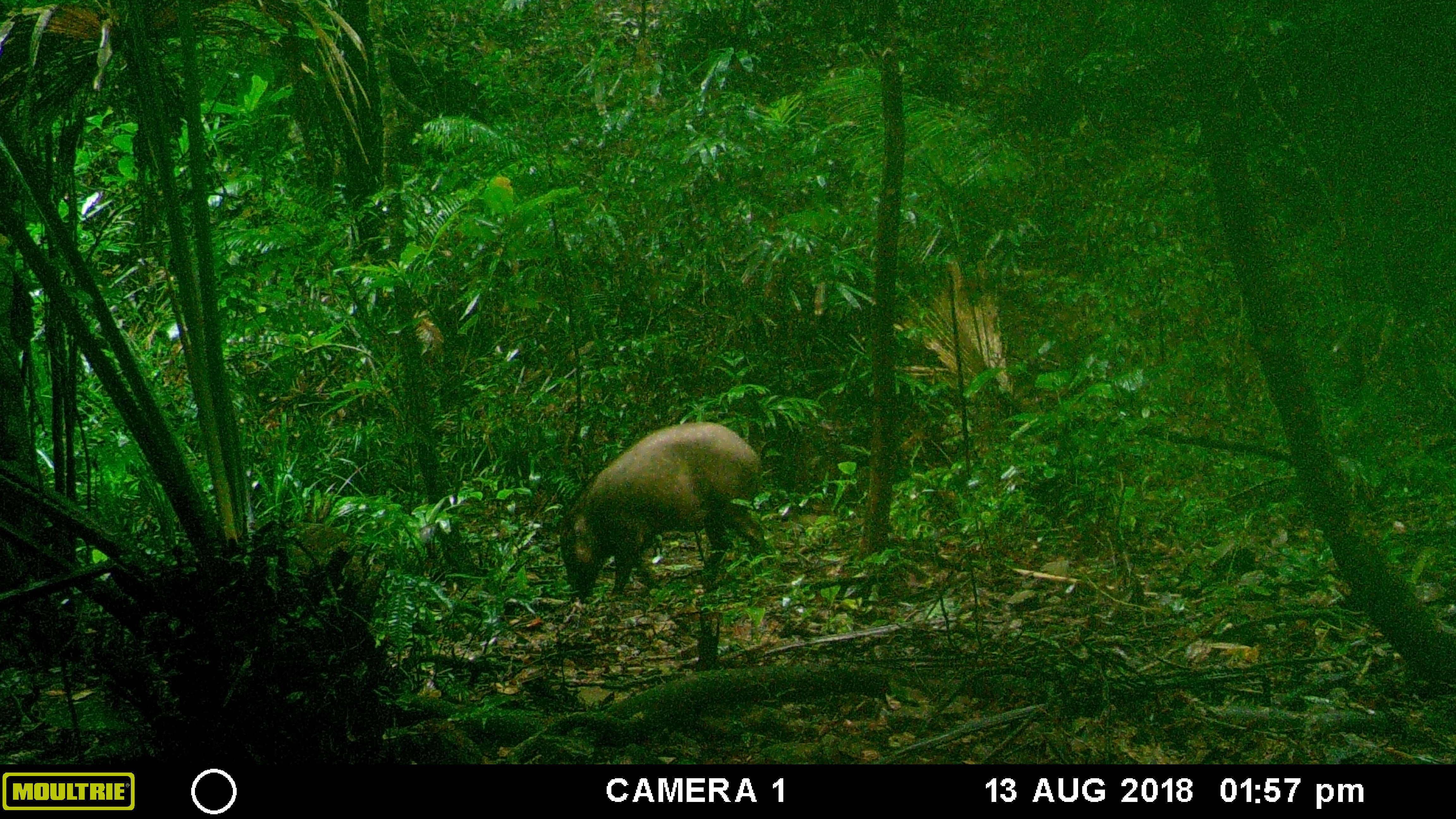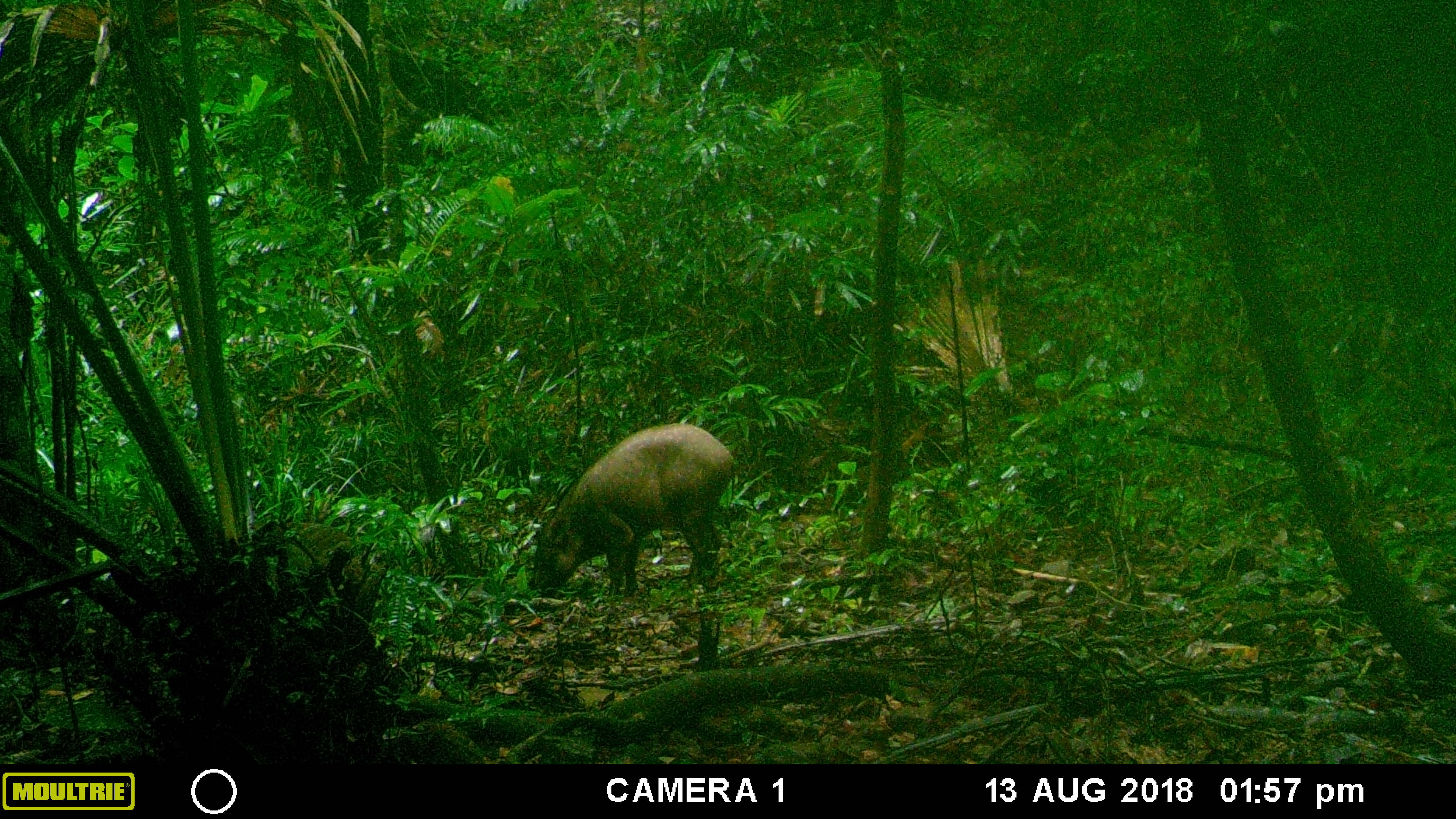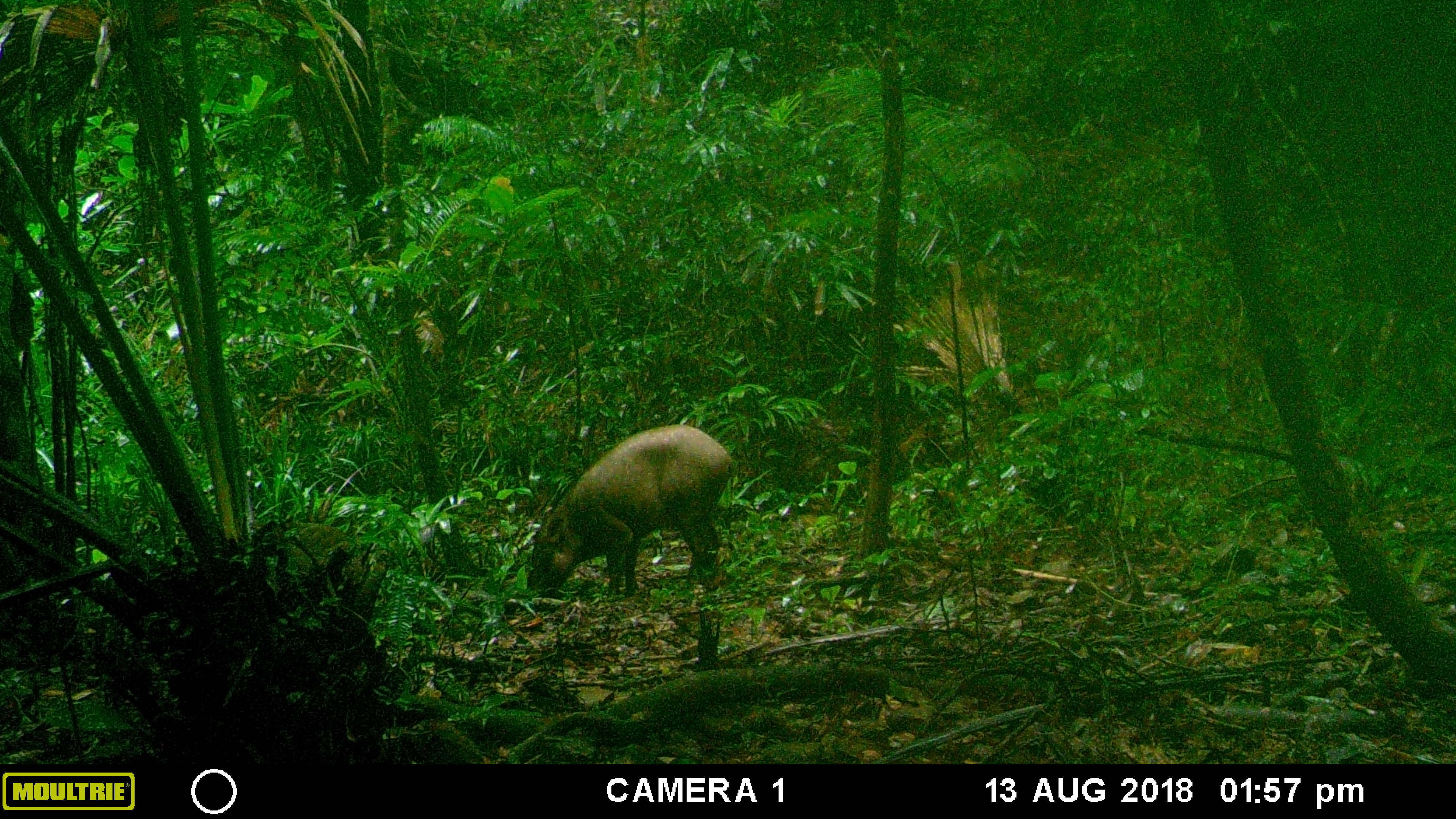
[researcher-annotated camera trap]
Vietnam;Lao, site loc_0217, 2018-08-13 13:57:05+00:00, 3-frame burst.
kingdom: Animalia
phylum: Chordata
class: Mammalia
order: Artiodactyla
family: Suidae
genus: Sus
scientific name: Sus scrofa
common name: eurasian wild pig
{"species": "eurasian wild pig (Sus scrofa)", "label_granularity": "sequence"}